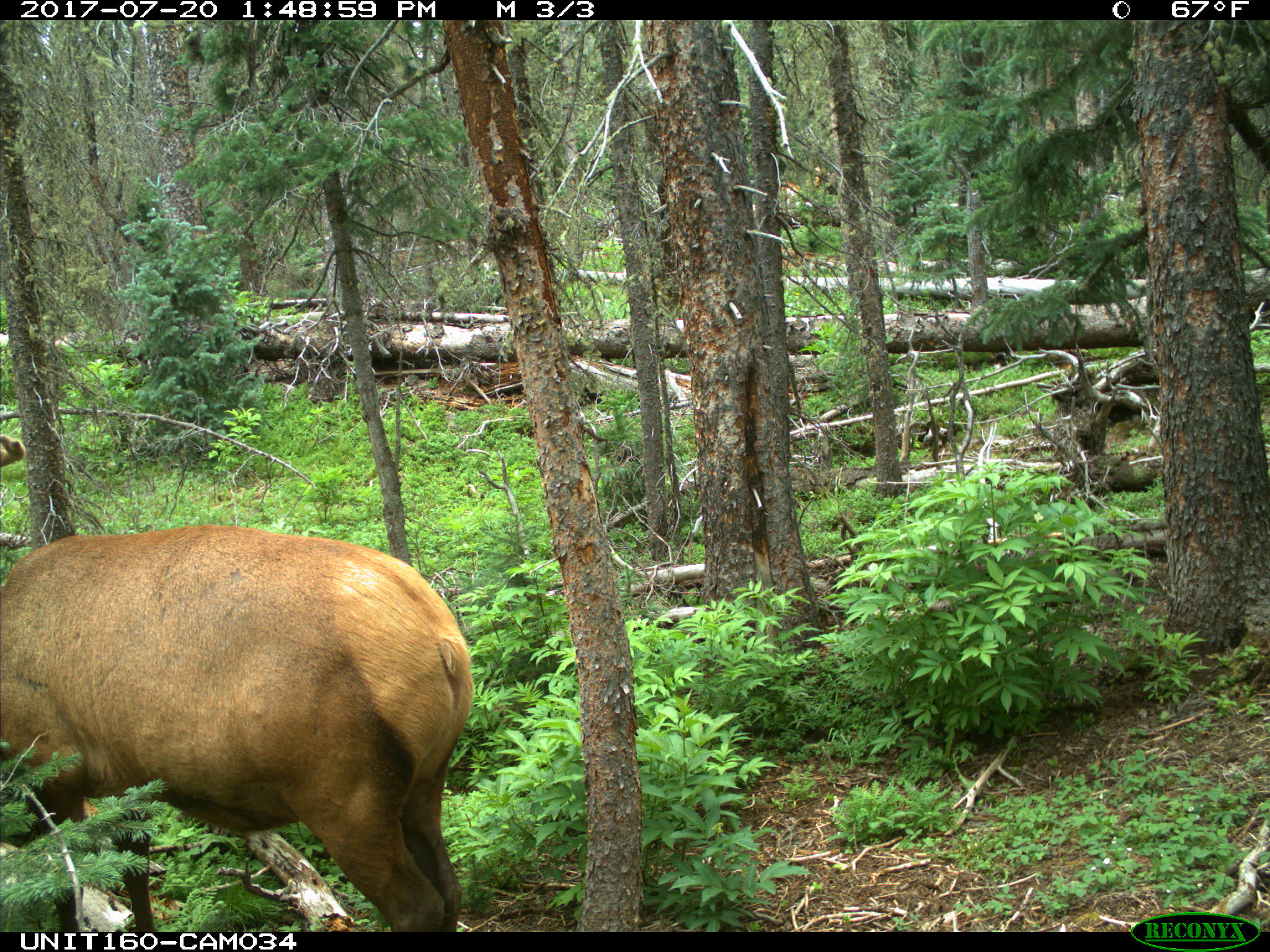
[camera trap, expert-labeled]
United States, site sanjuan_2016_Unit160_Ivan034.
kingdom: Animalia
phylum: Chordata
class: Mammalia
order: Artiodactyla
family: Cervidae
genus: Cervus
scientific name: Cervus elaphus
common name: red deer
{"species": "Cervus elaphus (red deer)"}